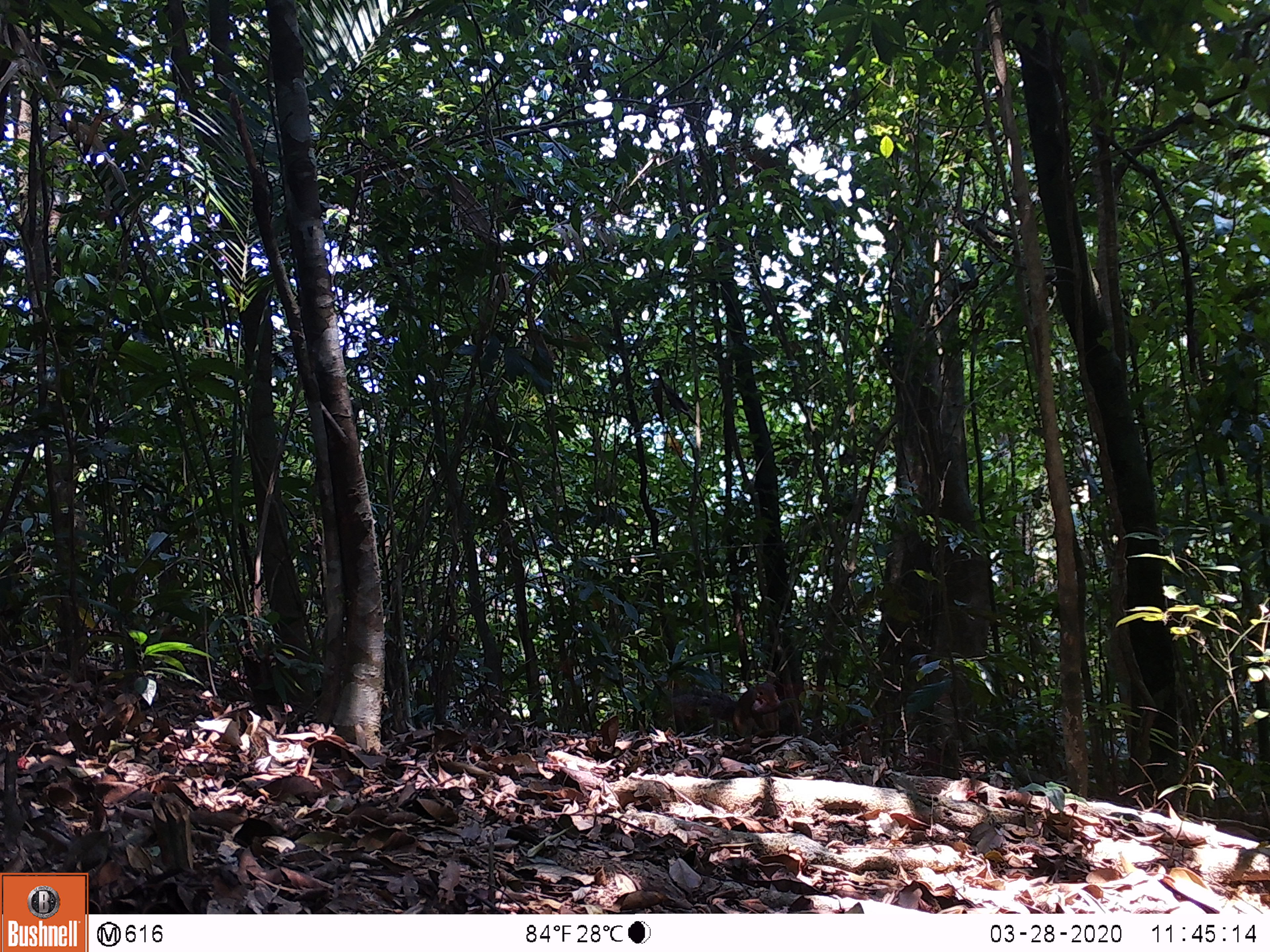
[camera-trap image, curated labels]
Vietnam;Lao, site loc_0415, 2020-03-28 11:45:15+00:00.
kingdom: Animalia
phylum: Chordata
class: Mammalia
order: Rodentia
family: Sciuridae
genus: Dremomys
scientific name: Dremomys rufigenis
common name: red-cheeked squirrel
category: red cheeked squirrel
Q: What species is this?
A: Red cheeked squirrel (red-cheeked squirrel) (Dremomys rufigenis).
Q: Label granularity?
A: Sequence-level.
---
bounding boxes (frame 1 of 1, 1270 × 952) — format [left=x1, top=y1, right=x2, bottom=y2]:
red cheeked squirrel: [left=670, top=682, right=780, bottom=745]